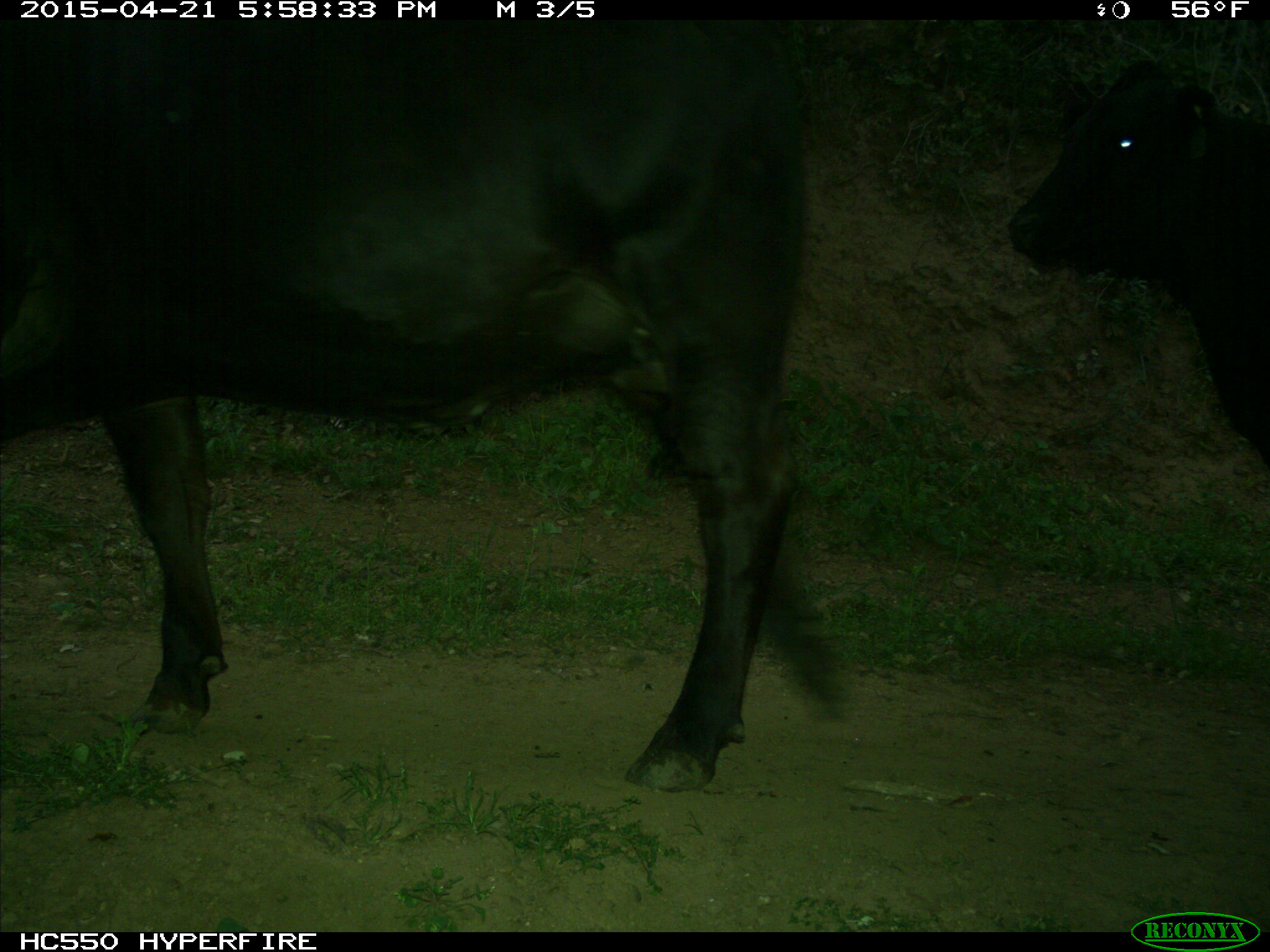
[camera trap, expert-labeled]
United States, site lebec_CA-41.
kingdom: Animalia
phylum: Chordata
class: Mammalia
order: Artiodactyla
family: Bovidae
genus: Bos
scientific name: Bos taurus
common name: domestic cow